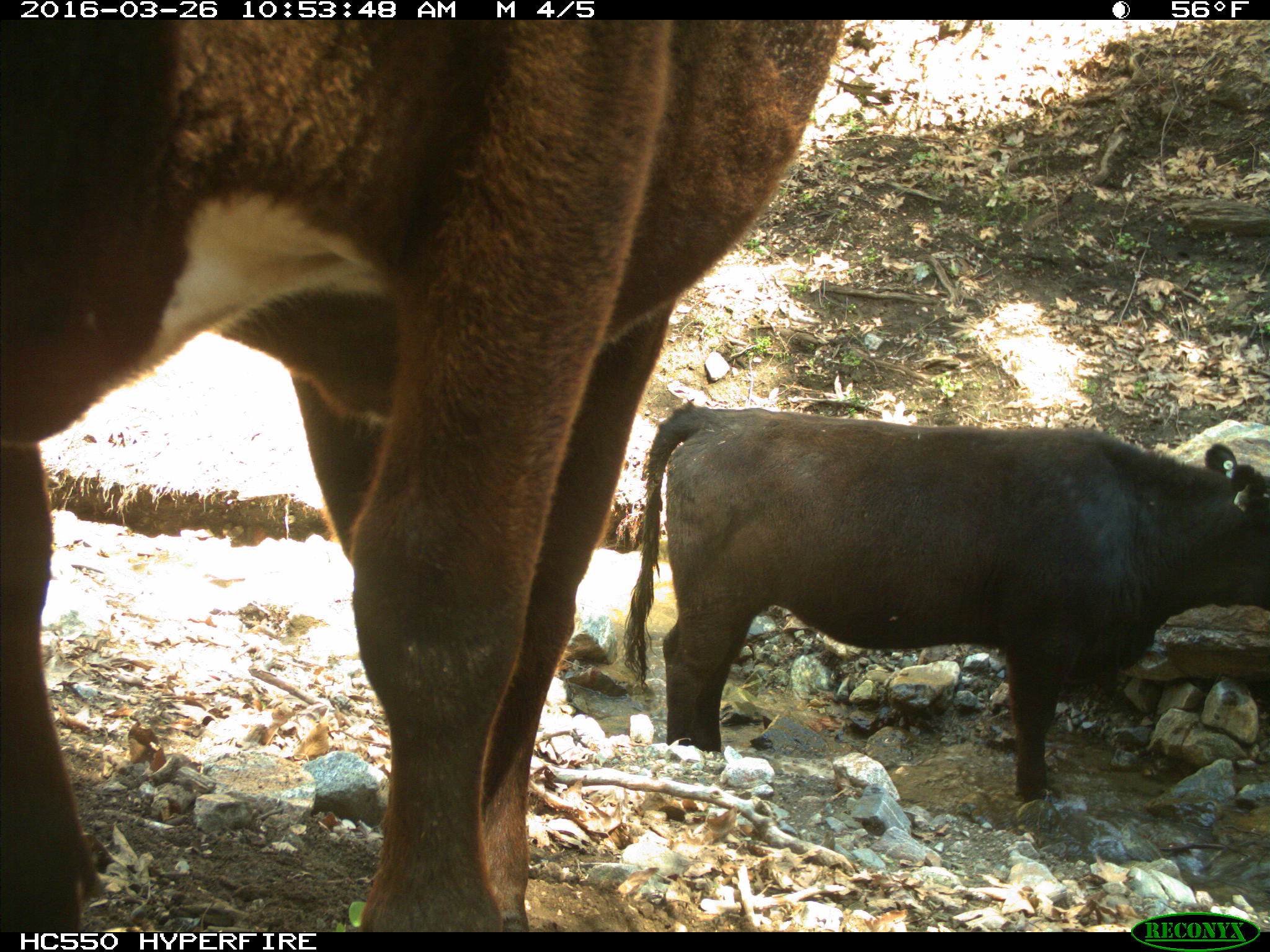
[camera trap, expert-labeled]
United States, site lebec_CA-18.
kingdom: Animalia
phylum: Chordata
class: Mammalia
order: Artiodactyla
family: Bovidae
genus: Bos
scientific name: Bos taurus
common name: domestic cow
Bos taurus (domestic cow).